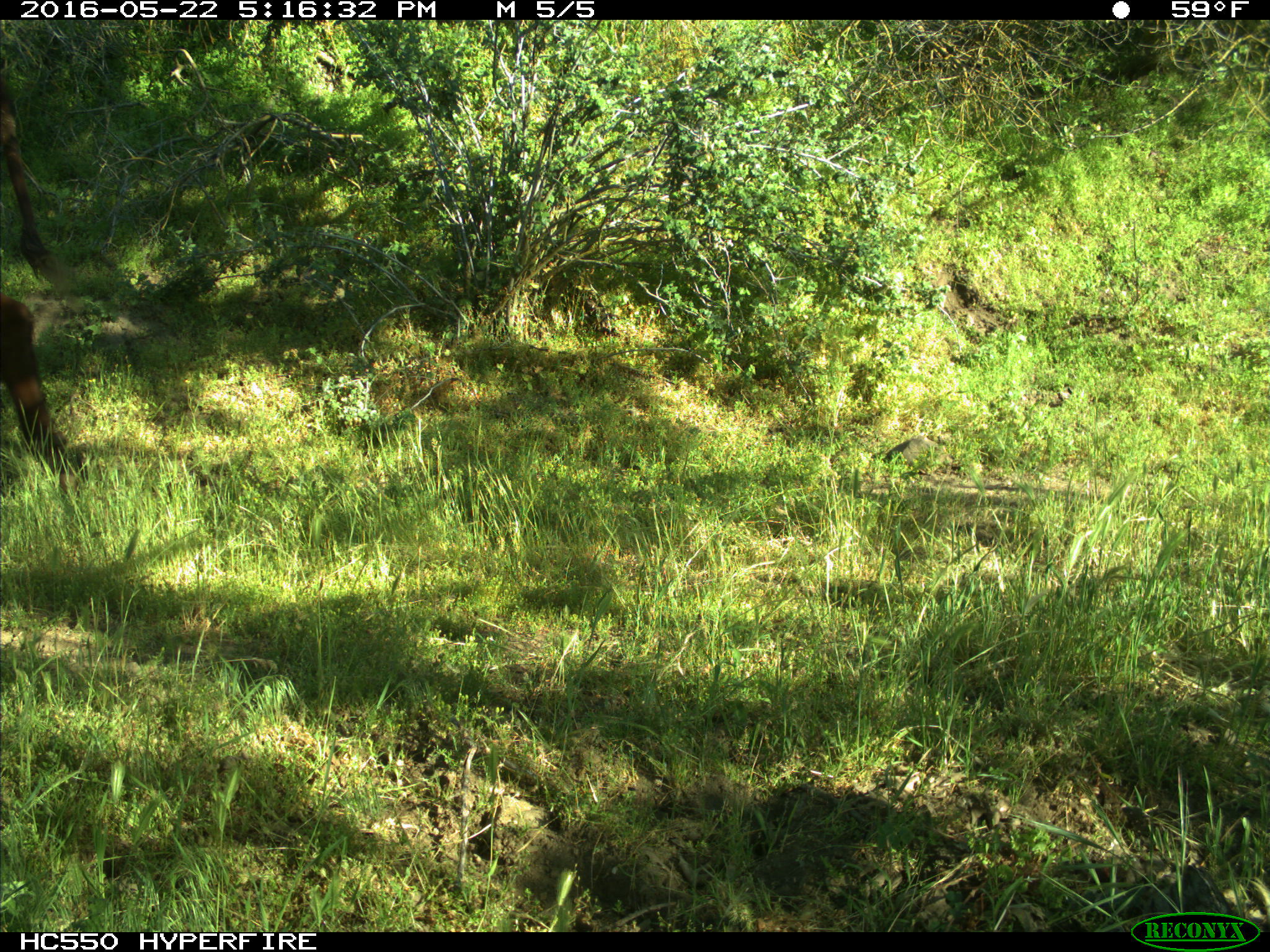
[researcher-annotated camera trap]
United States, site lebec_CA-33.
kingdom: Animalia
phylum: Chordata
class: Mammalia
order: Artiodactyla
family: Bovidae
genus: Bos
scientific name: Bos taurus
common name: domestic cow